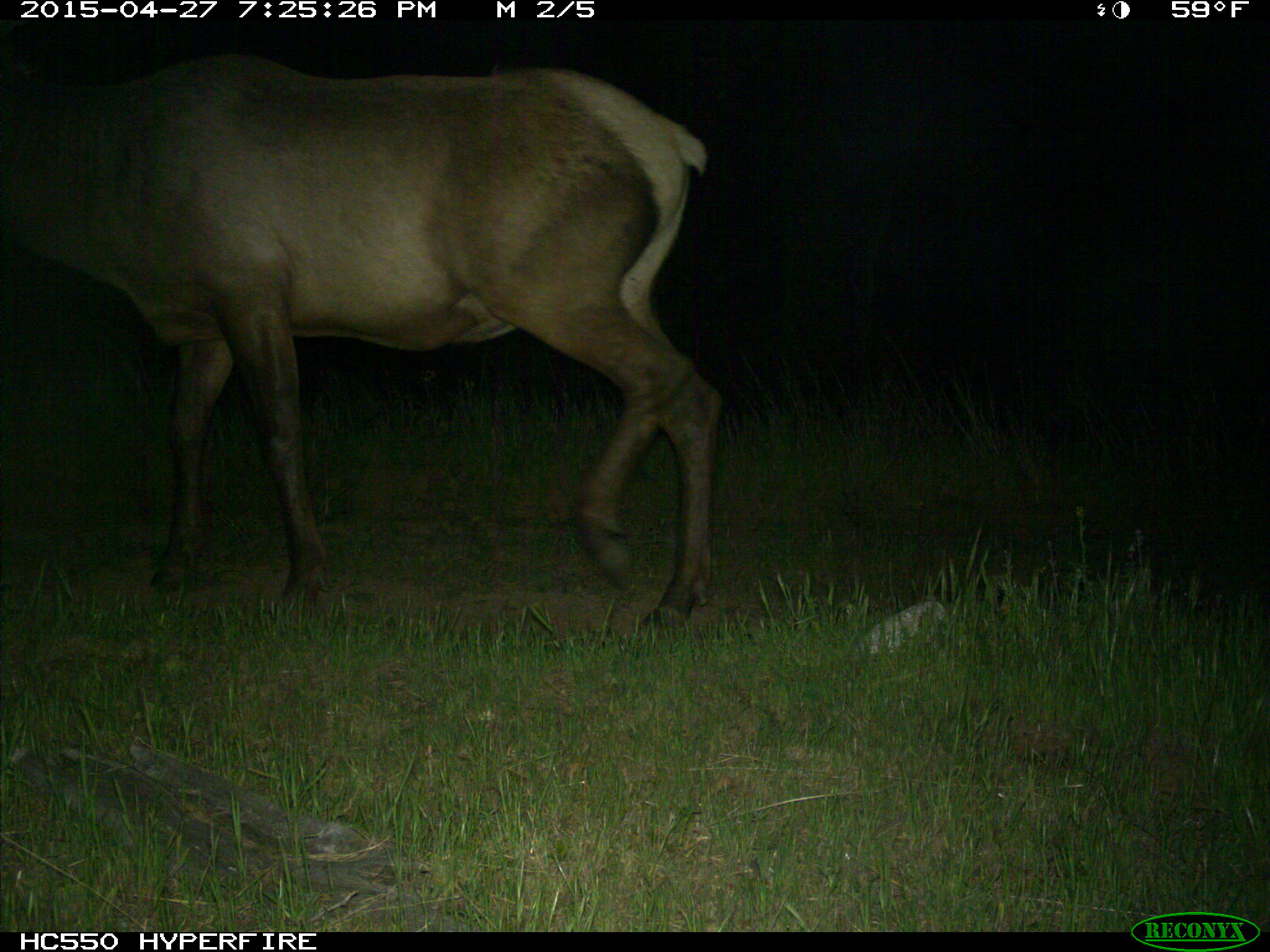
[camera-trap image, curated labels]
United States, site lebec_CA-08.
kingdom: Animalia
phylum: Chordata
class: Mammalia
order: Artiodactyla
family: Cervidae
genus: Cervus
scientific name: Cervus canadensis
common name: elk